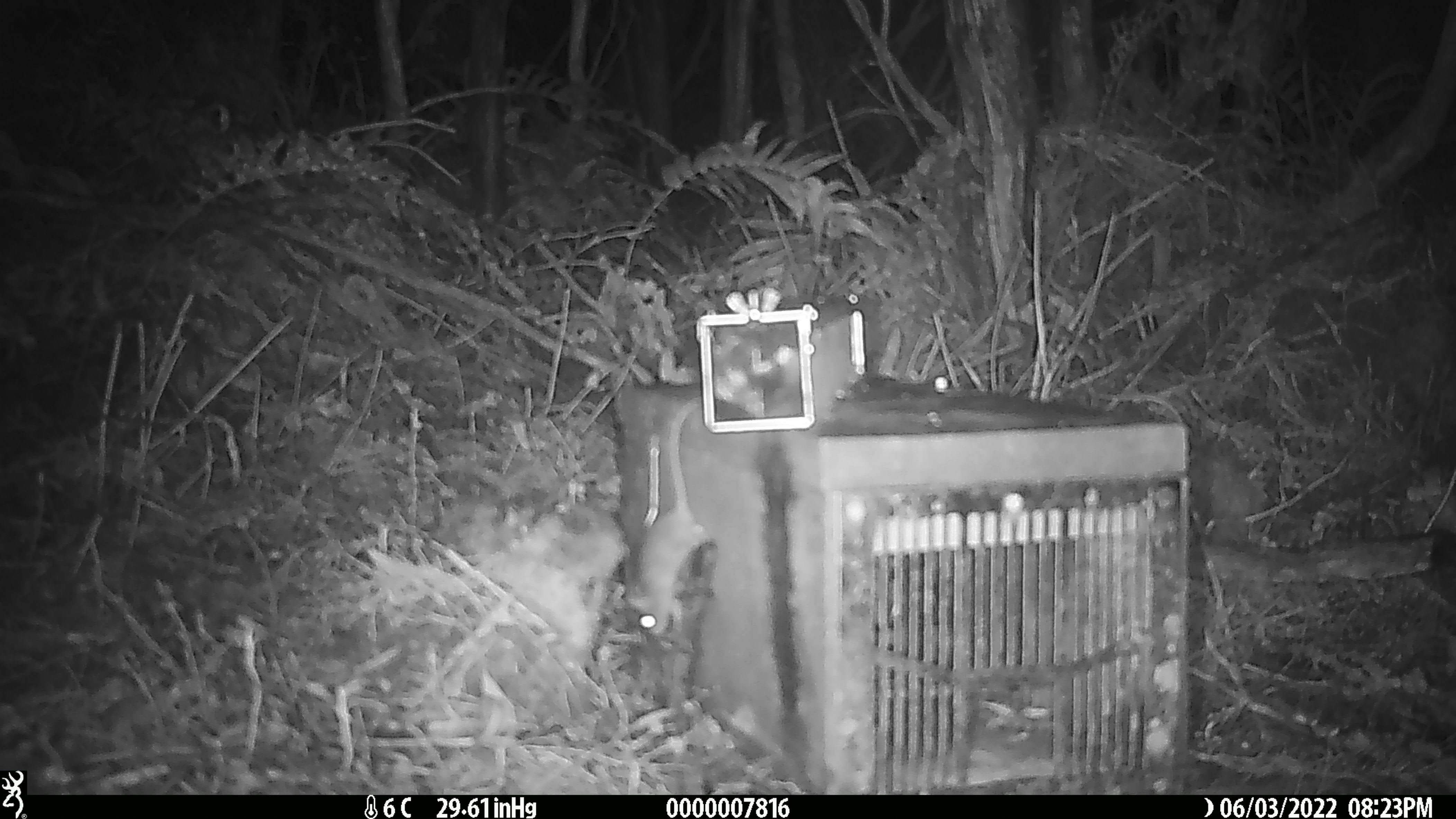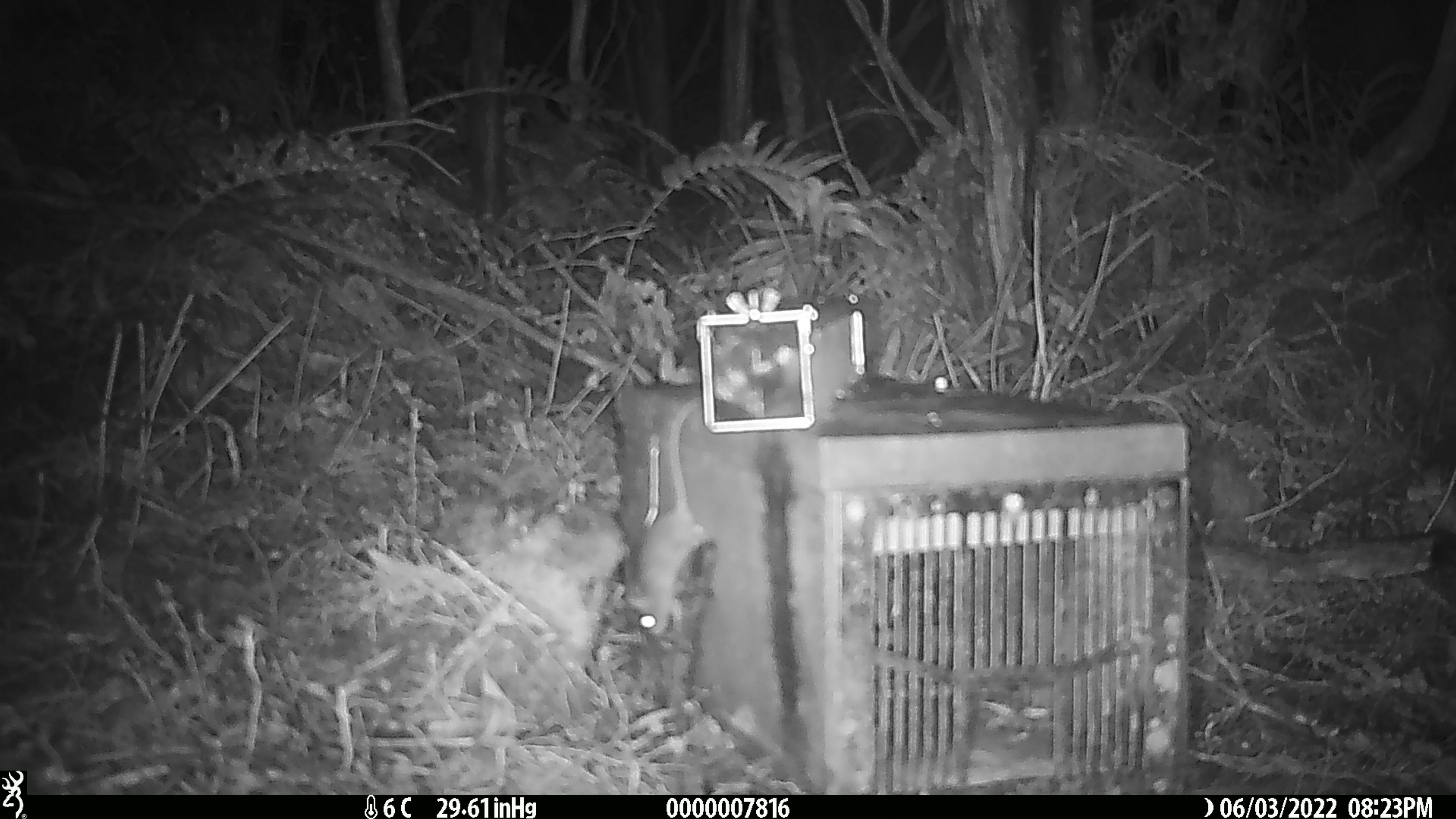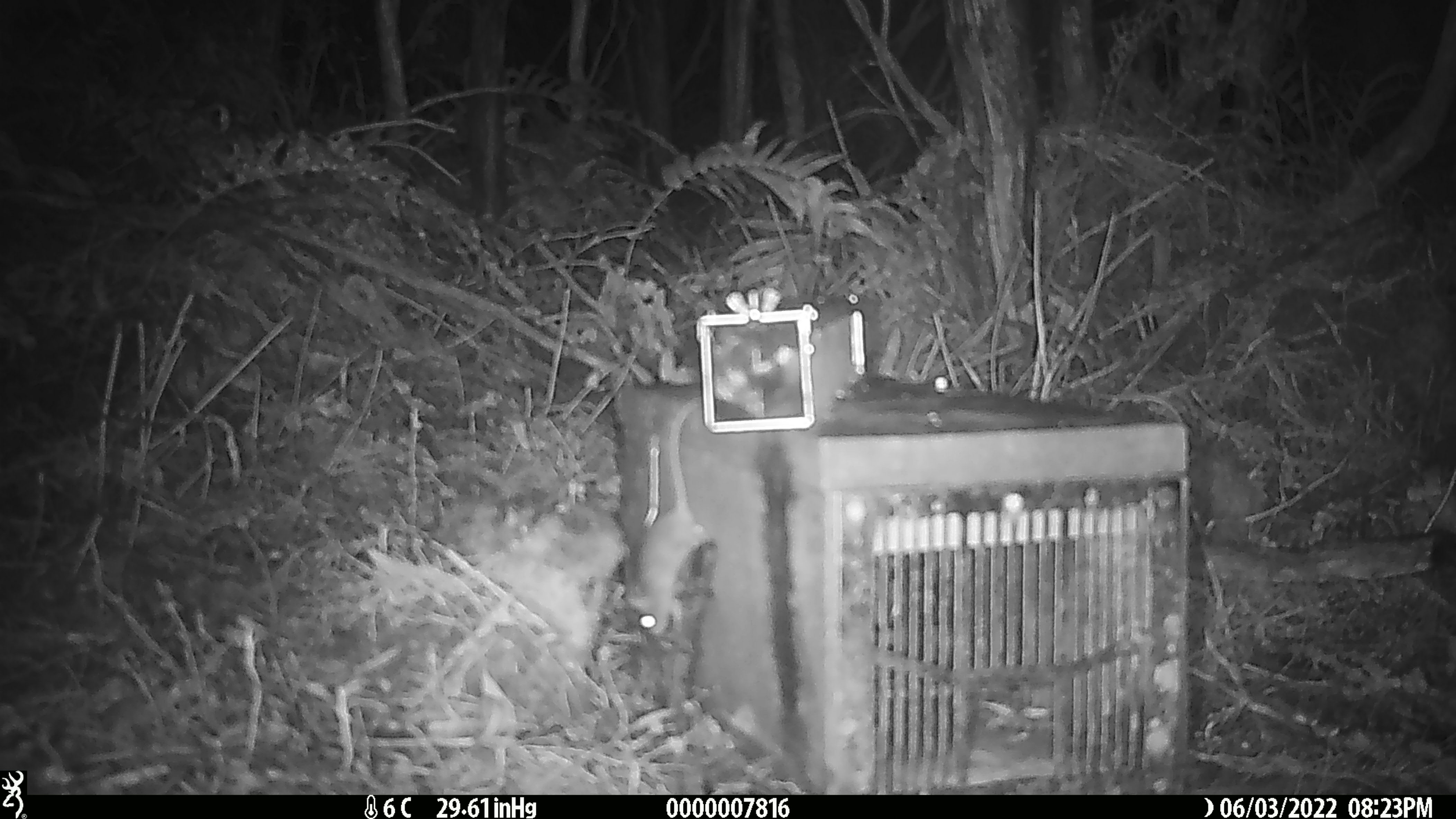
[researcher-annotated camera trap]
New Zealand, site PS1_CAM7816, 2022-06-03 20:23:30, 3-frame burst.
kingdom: Animalia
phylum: Chordata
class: Mammalia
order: Rodentia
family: Muridae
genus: Mus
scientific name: Mus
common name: mouse